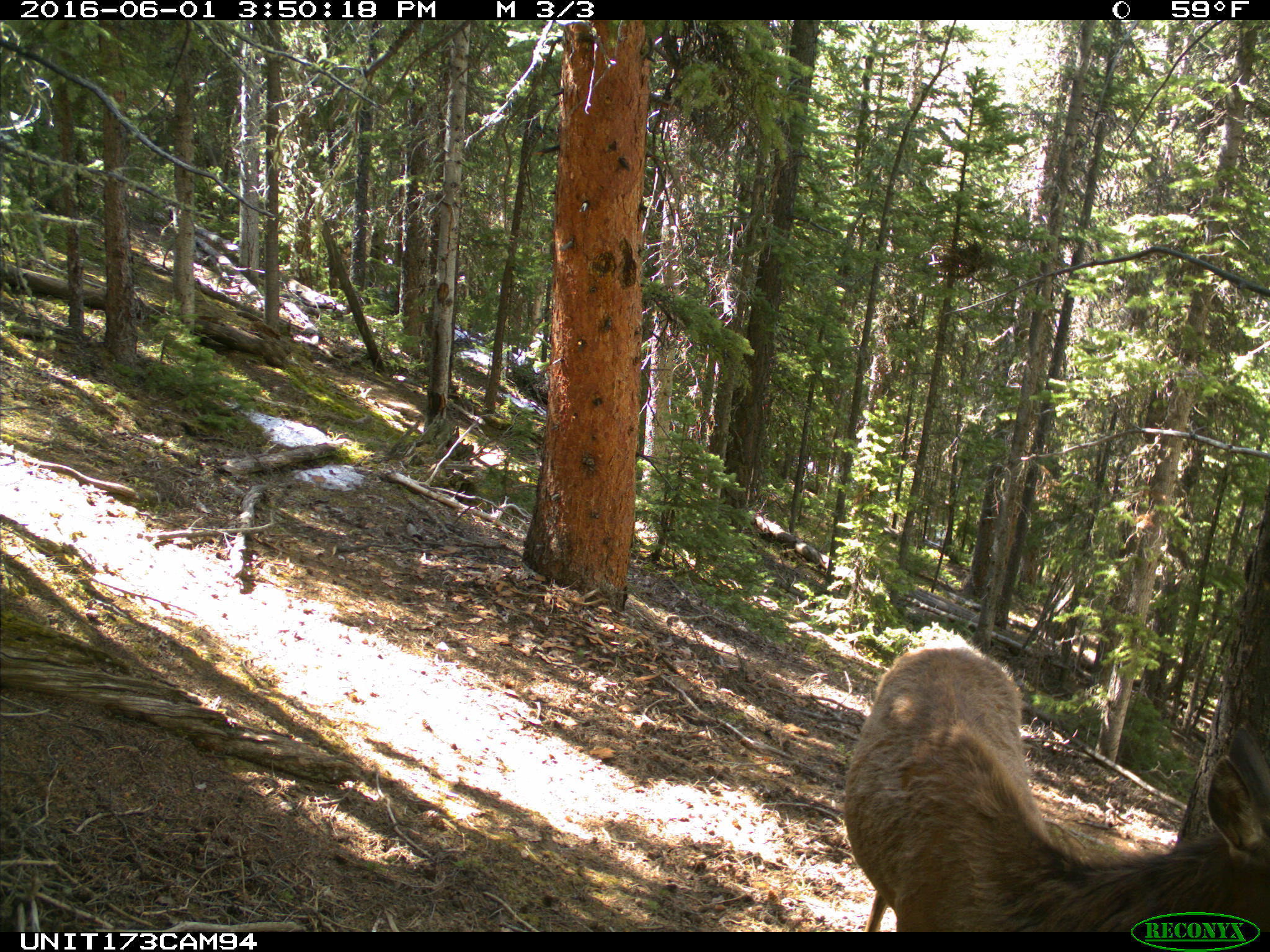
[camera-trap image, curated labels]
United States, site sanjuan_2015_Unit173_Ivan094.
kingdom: Animalia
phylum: Chordata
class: Mammalia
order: Artiodactyla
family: Cervidae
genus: Cervus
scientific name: Cervus elaphus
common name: red deer